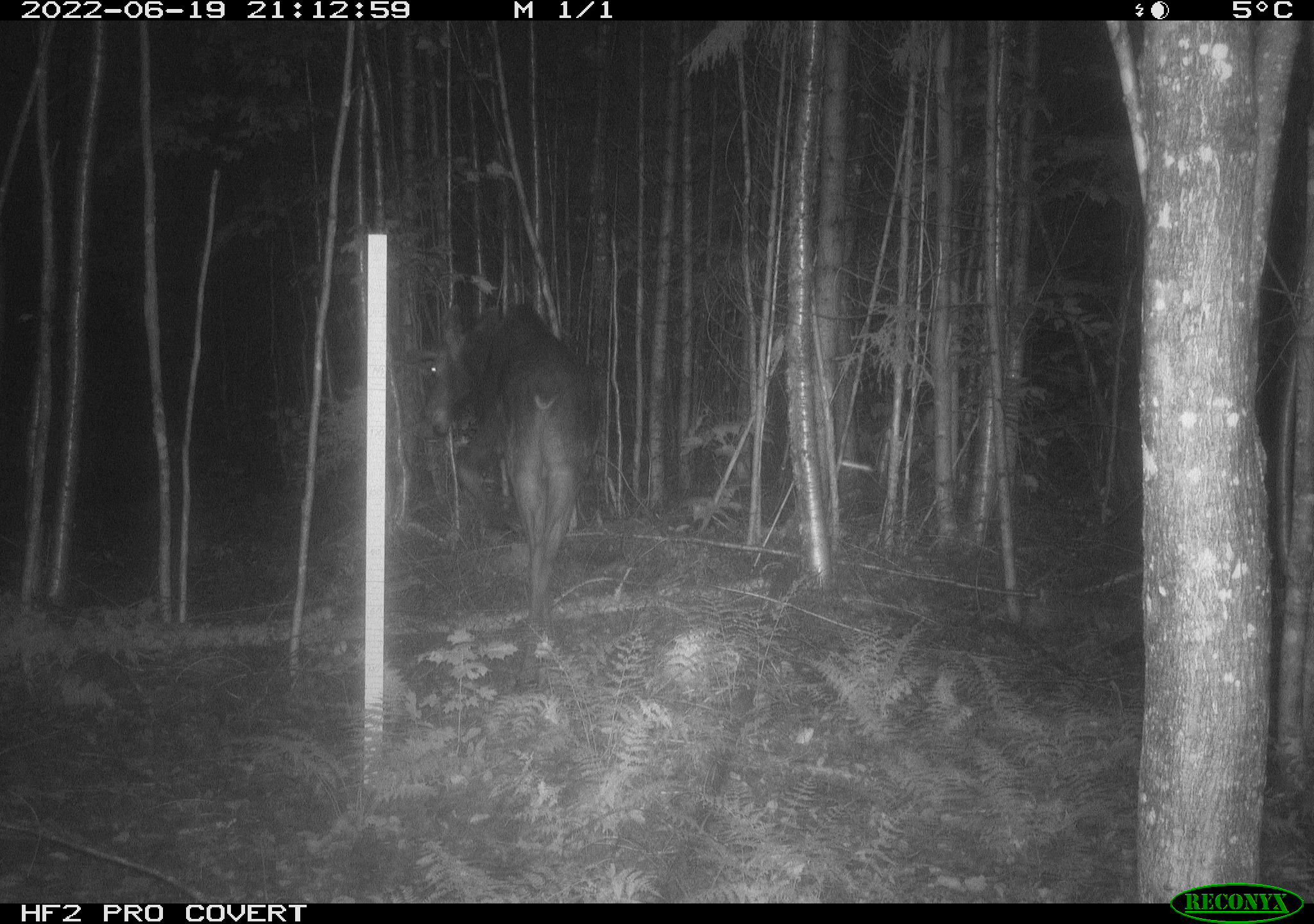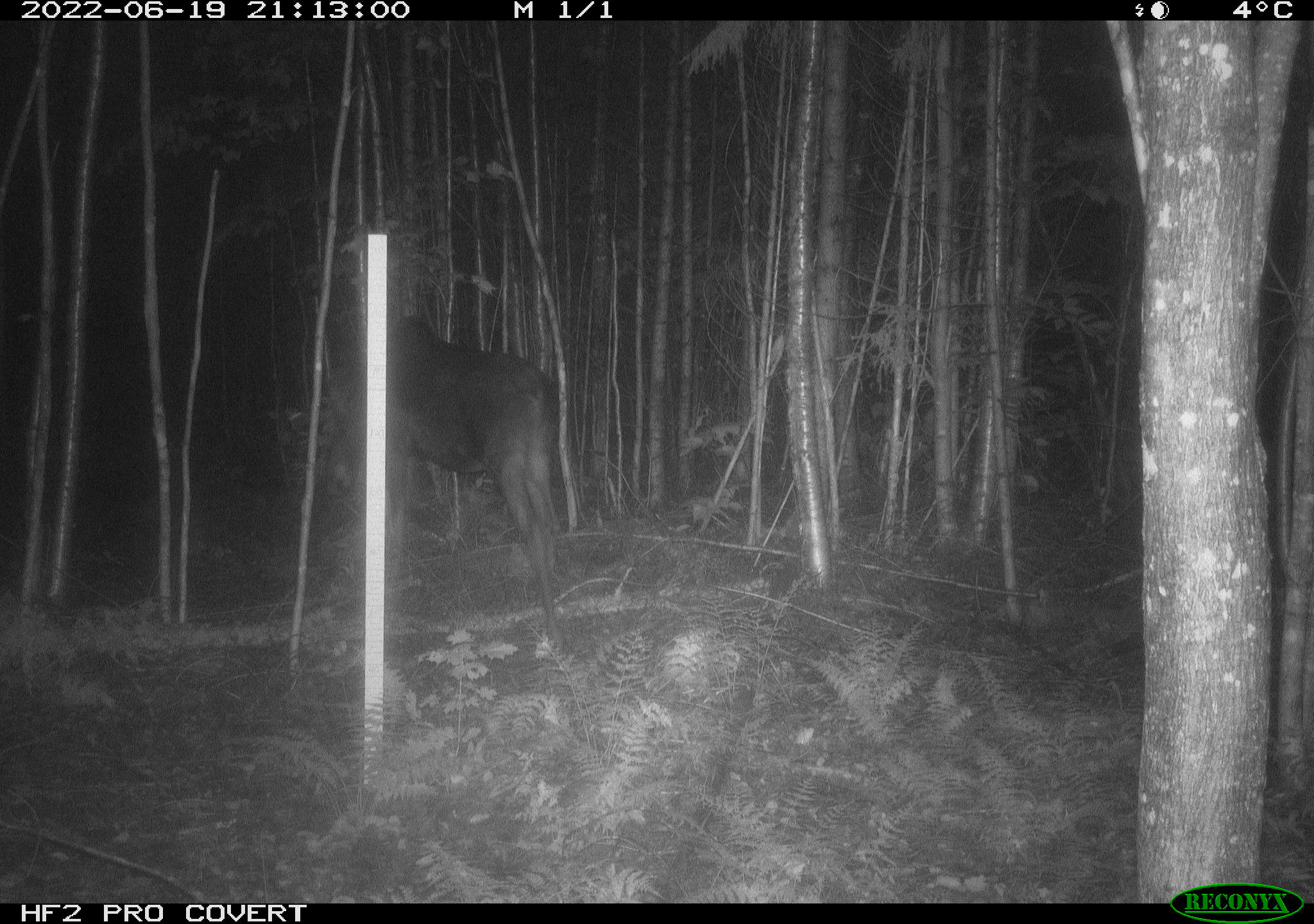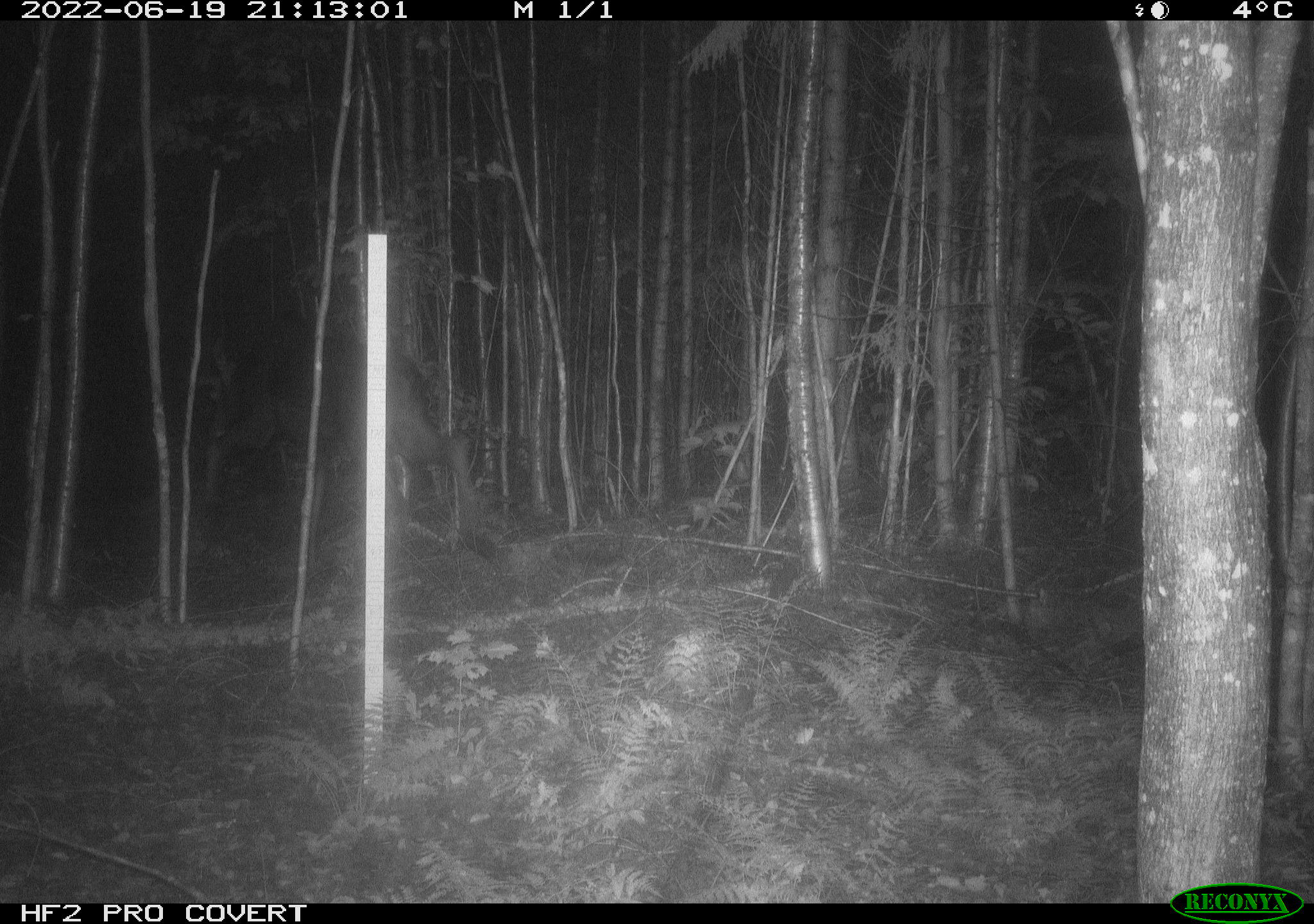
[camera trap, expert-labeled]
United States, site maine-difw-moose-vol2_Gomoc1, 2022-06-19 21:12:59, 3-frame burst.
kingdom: Animalia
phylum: Chordata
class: Mammalia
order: Artiodactyla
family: Cervidae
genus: Alces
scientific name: Alces alces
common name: moose